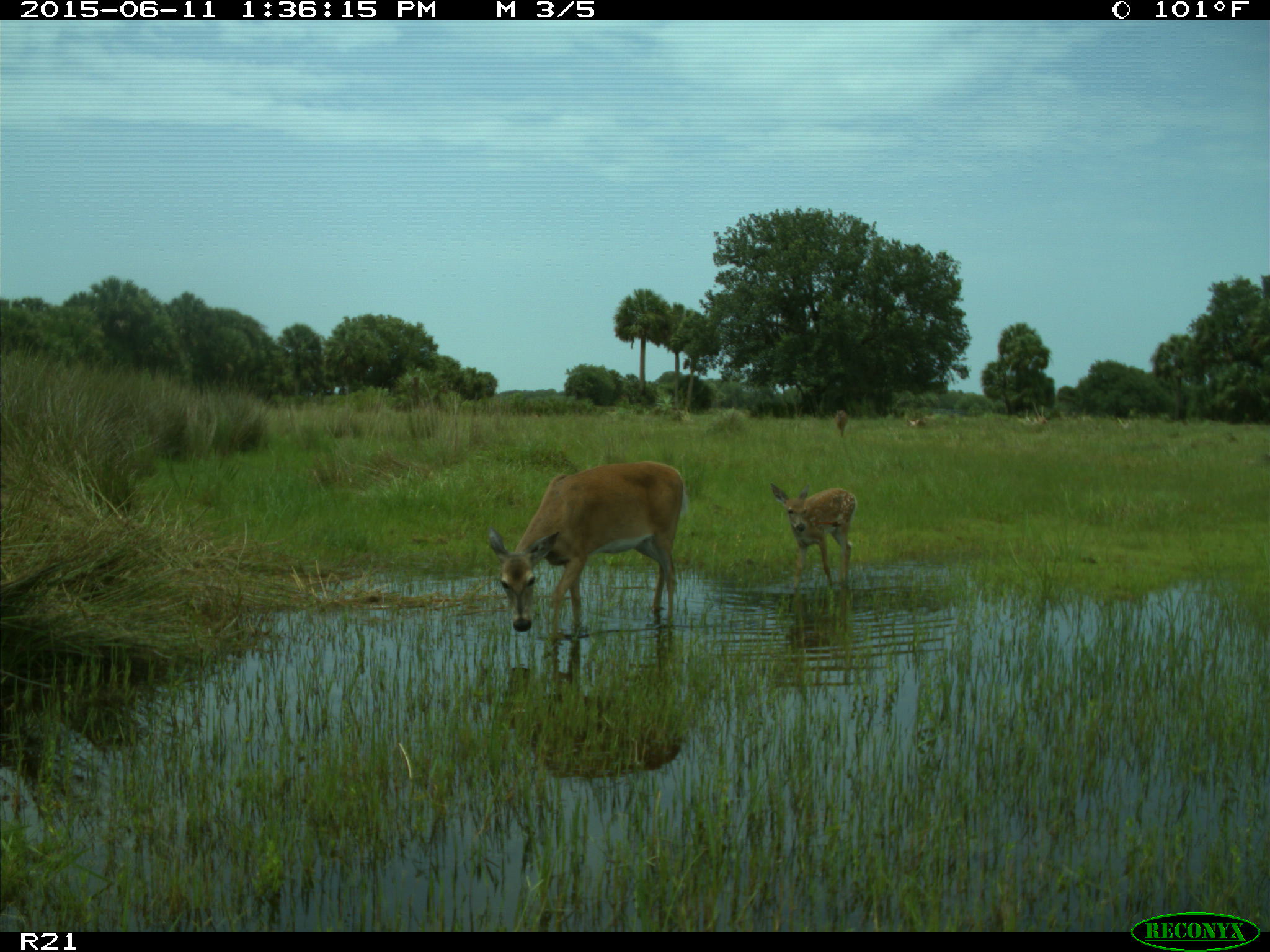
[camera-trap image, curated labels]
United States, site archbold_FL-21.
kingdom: Animalia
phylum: Chordata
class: Mammalia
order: Artiodactyla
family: Cervidae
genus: Odocoileus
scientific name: Odocoileus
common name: deer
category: unidentified deer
Unidentified deer (deer) (Odocoileus).